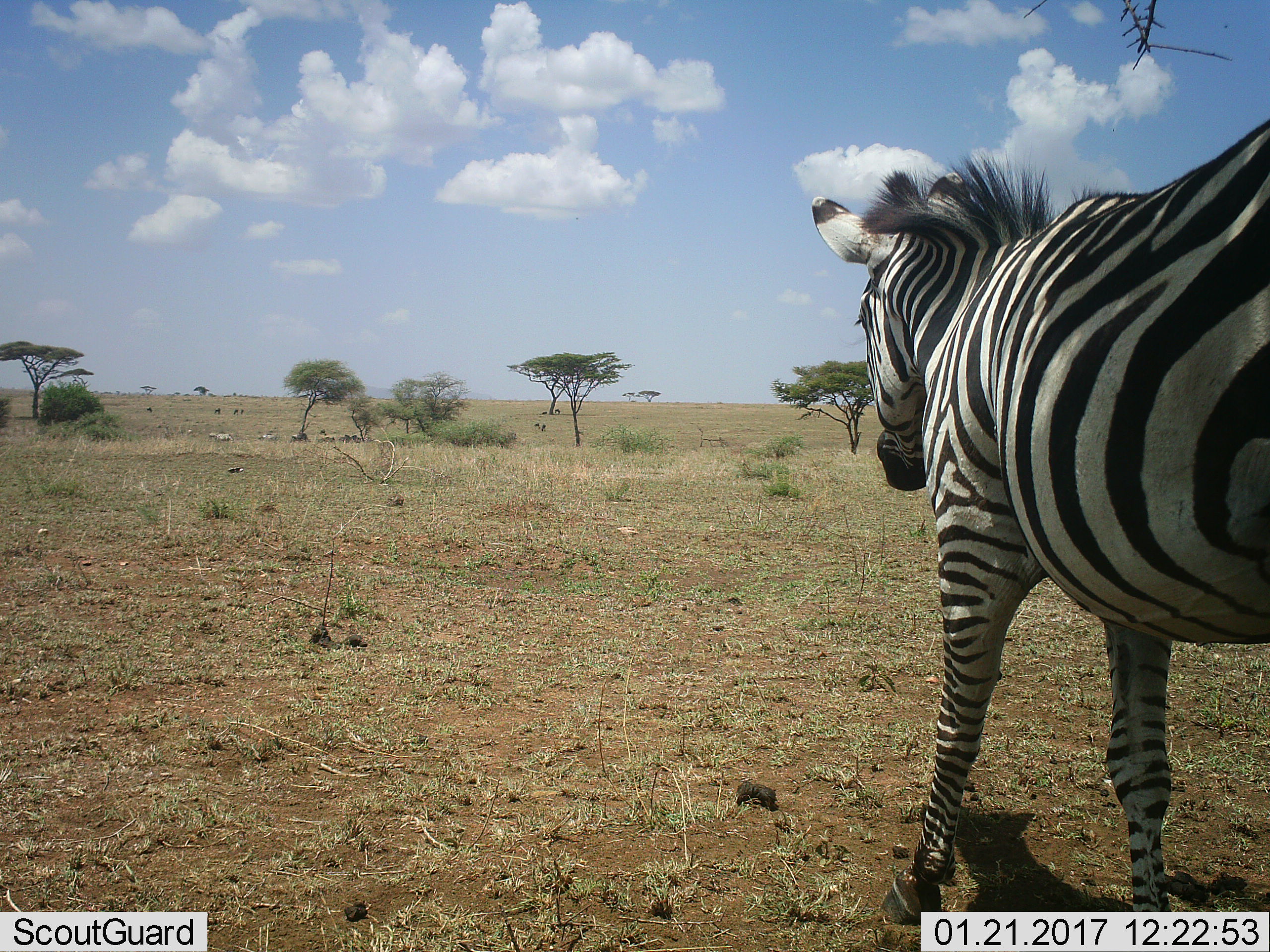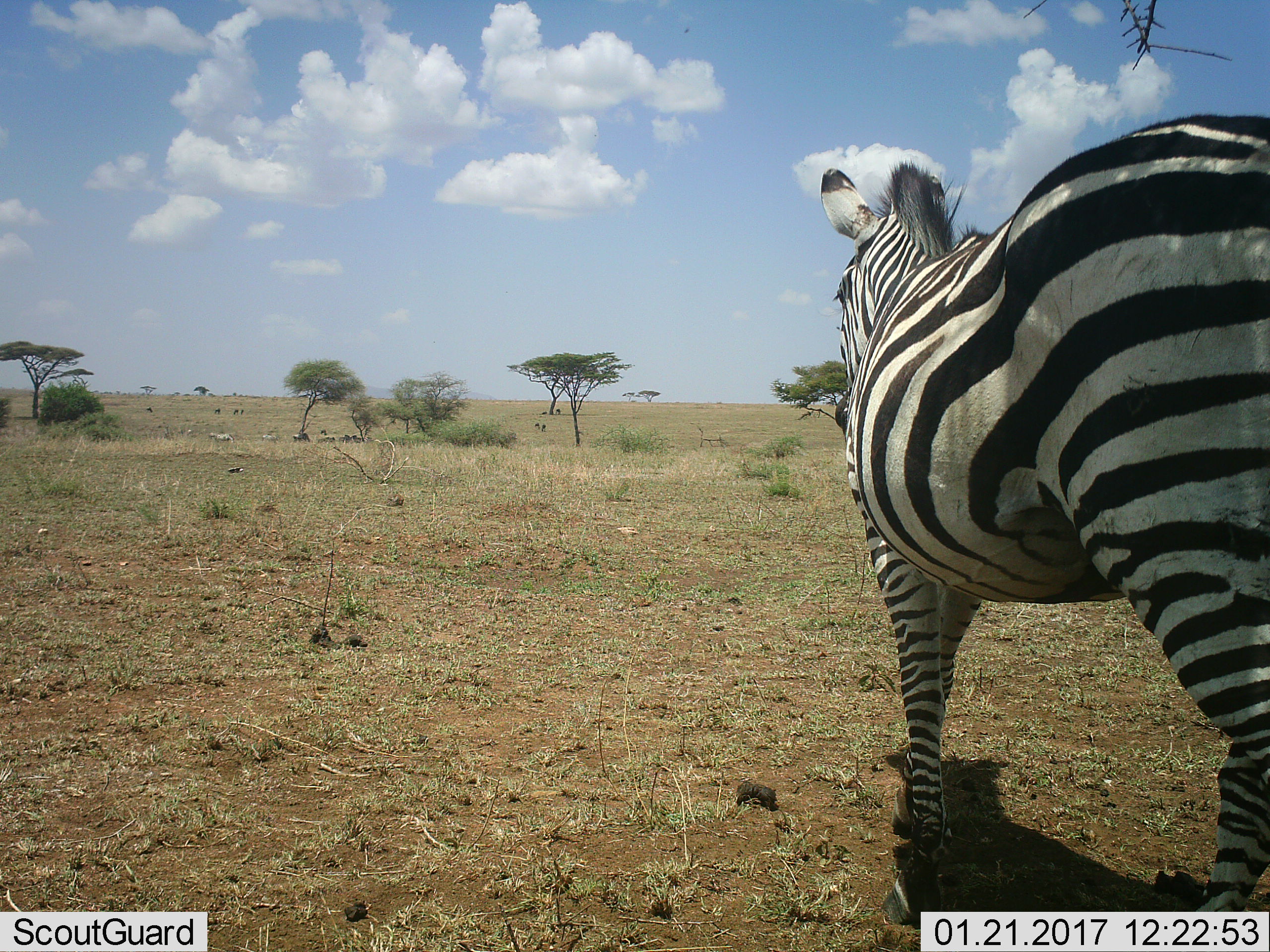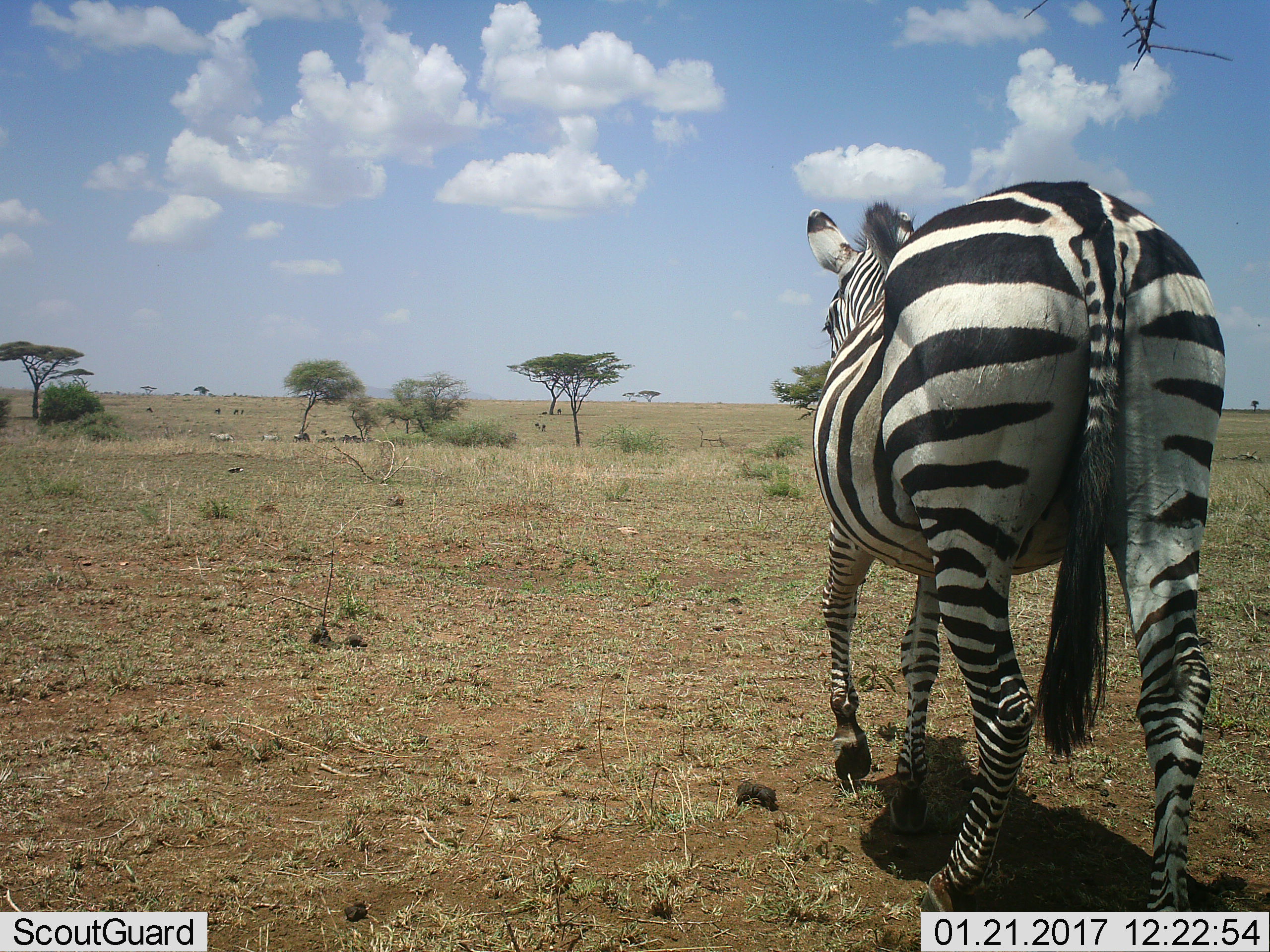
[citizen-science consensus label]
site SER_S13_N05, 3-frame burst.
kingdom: Animalia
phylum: Chordata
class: Mammalia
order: Perissodactyla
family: Equidae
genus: Equus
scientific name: Equus quagga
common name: plains zebra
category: zebraplains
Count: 1.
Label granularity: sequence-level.